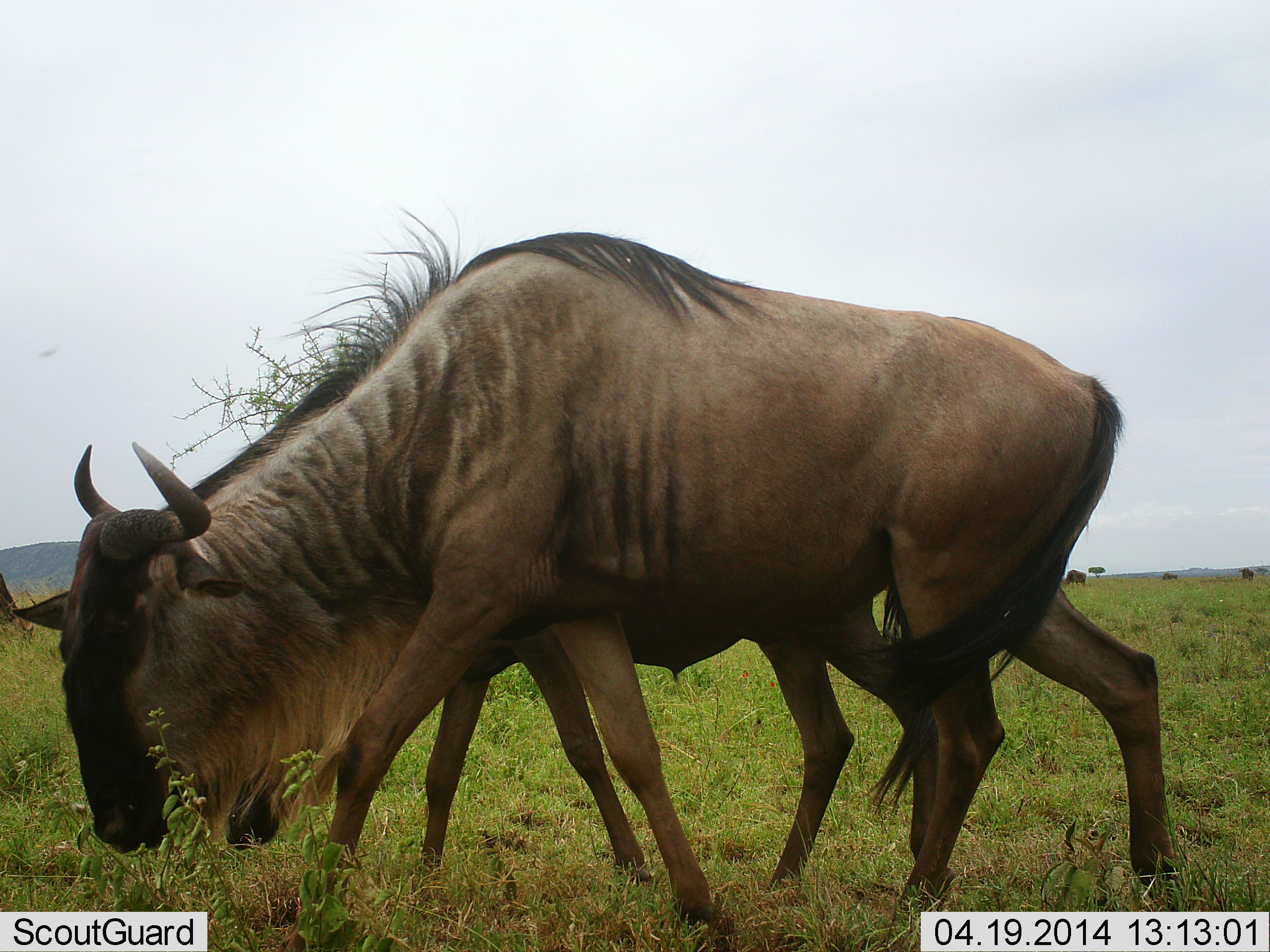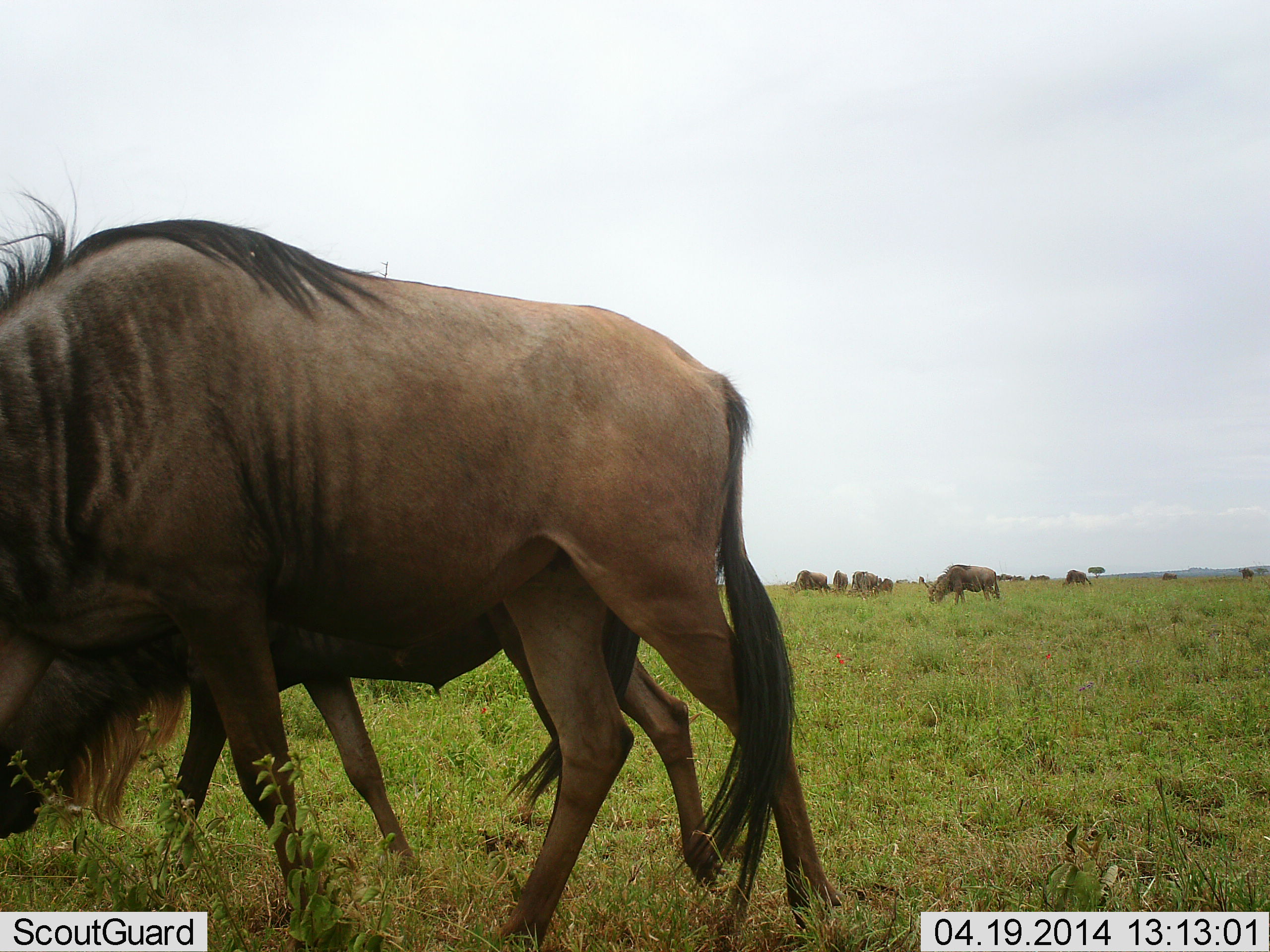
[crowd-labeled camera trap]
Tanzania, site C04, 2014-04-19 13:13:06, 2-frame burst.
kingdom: Animalia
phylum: Chordata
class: Mammalia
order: Artiodactyla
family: Bovidae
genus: Connochaetes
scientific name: Connochaetes taurinus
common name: blue wildebeest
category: wildebeest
Wildebeest (blue wildebeest) (Connochaetes taurinus), count 10. Behavior (volunteer vote fractions): standing 20%, resting 0%, moving 50%, interacting 10%. Young present (vote fraction): 10%. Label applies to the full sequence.